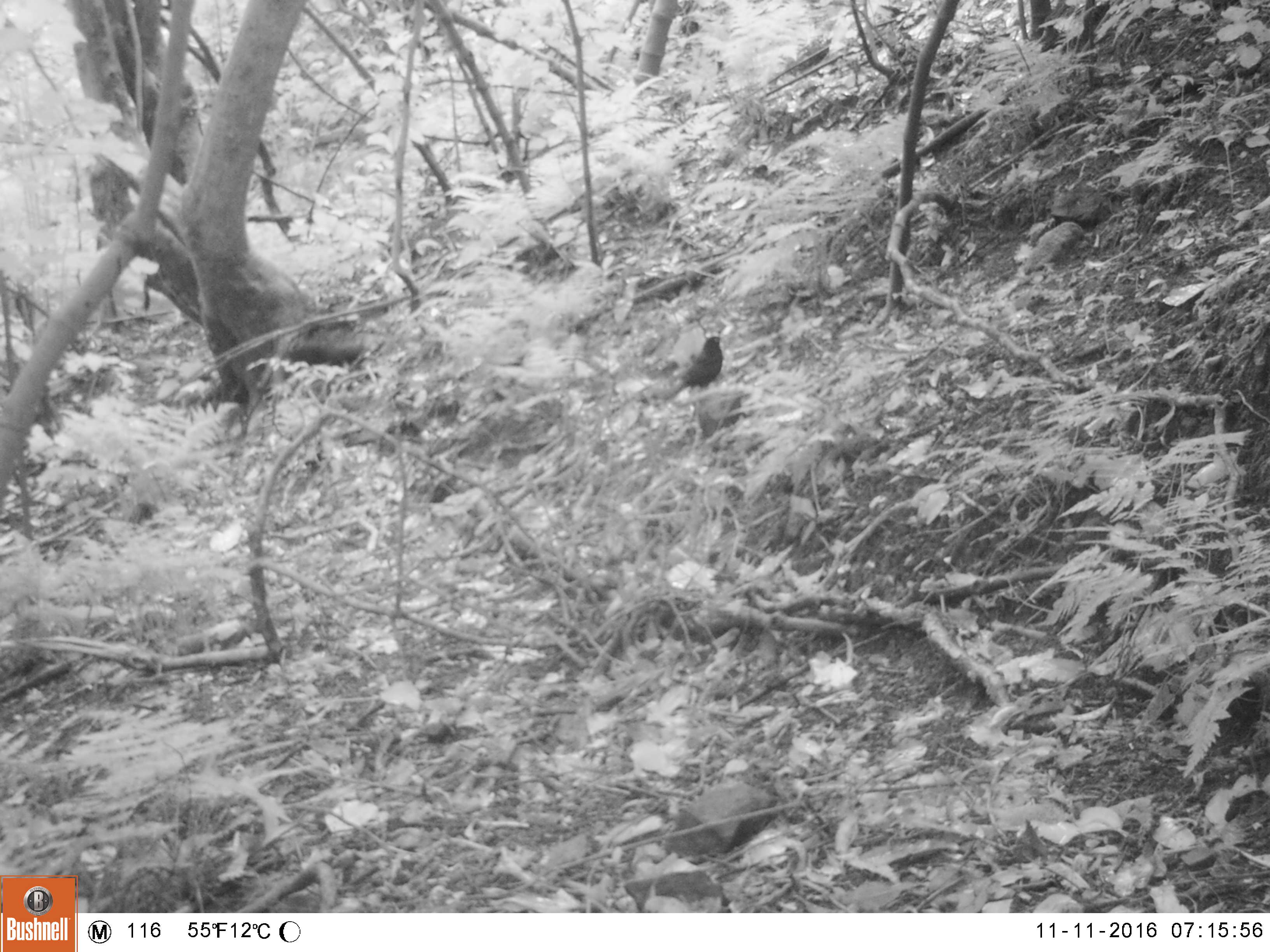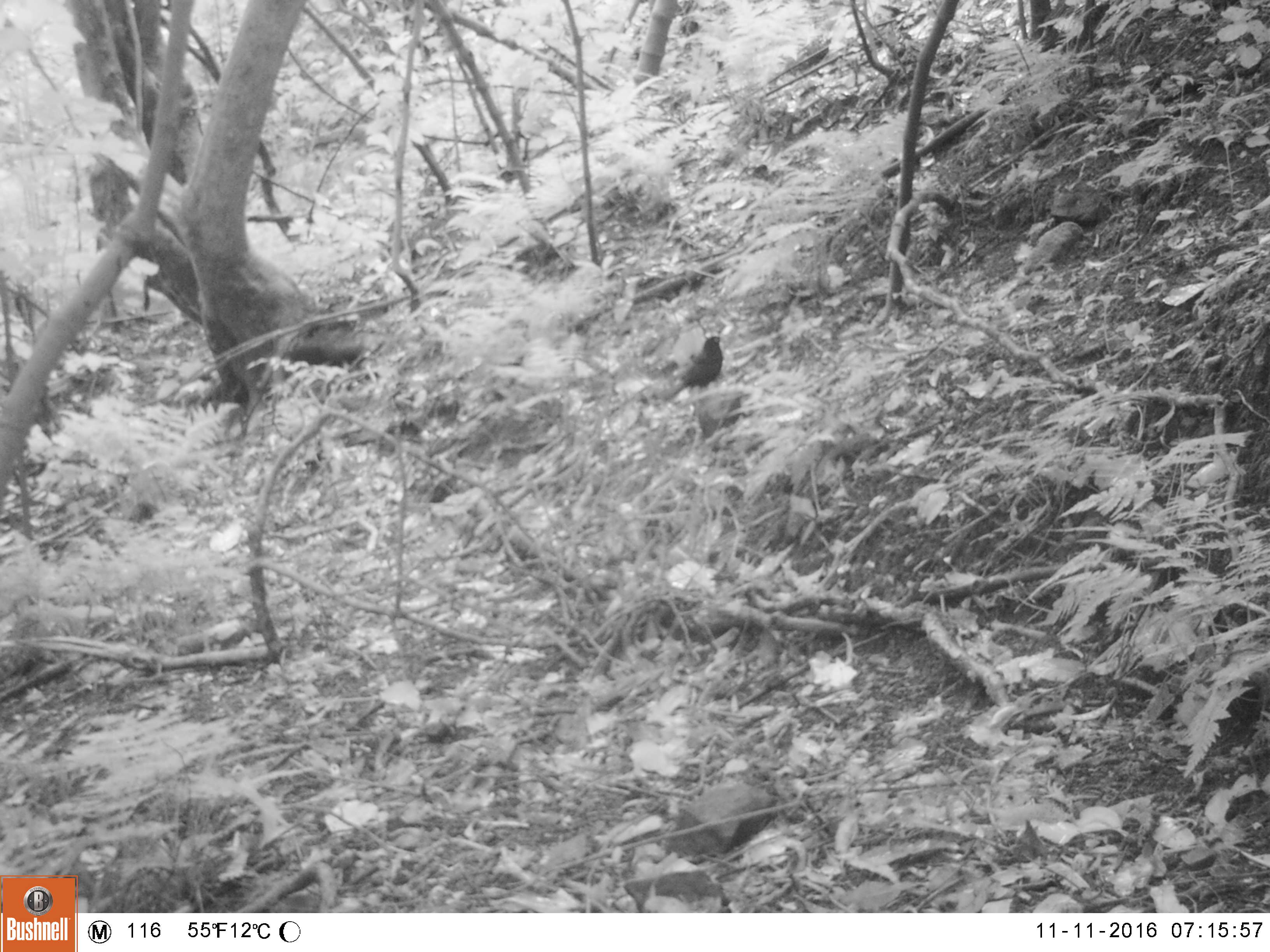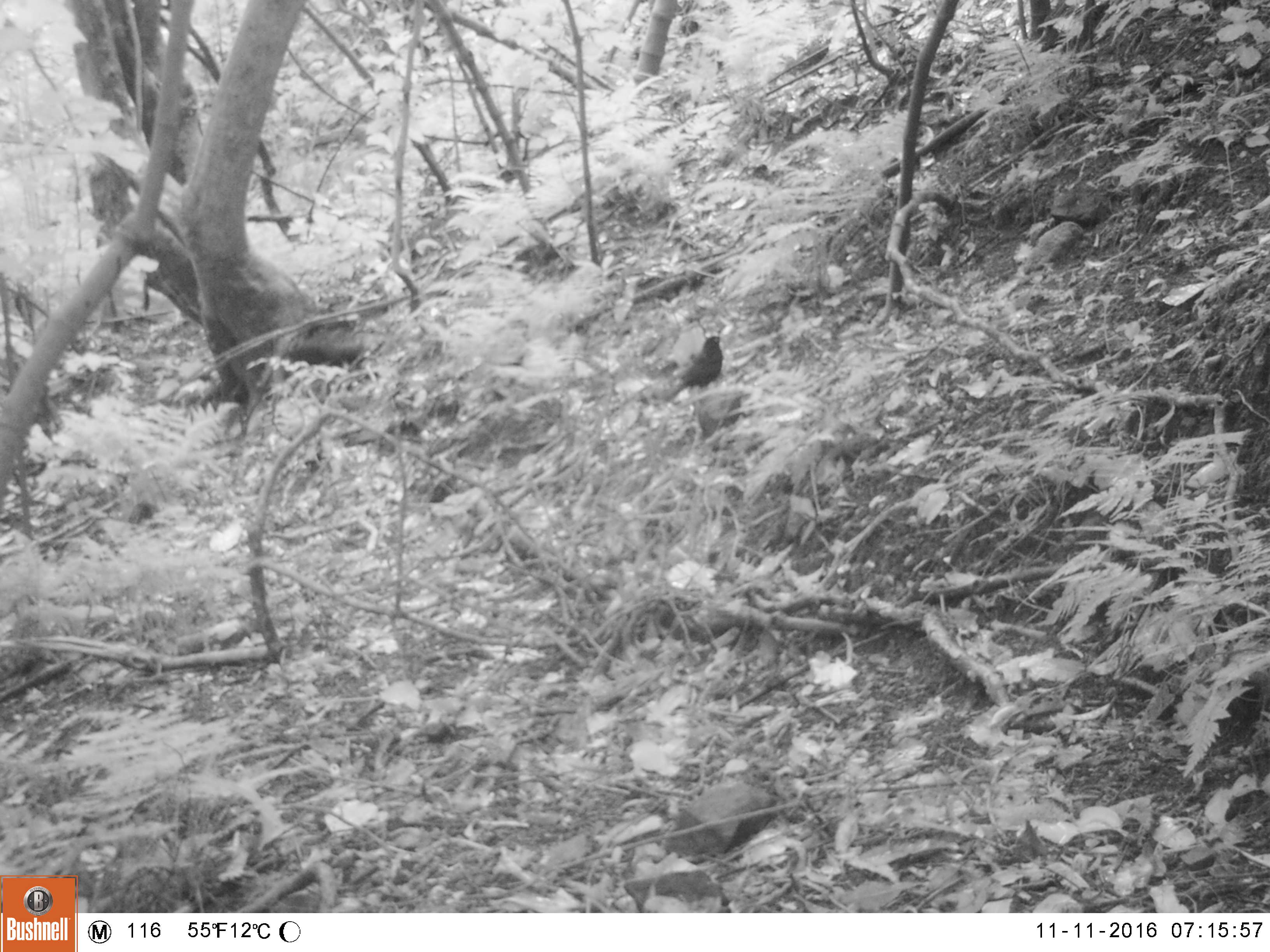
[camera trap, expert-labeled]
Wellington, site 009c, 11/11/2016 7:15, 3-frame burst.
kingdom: Animalia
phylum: Chordata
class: Aves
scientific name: Aves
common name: bird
Bird (Aves).